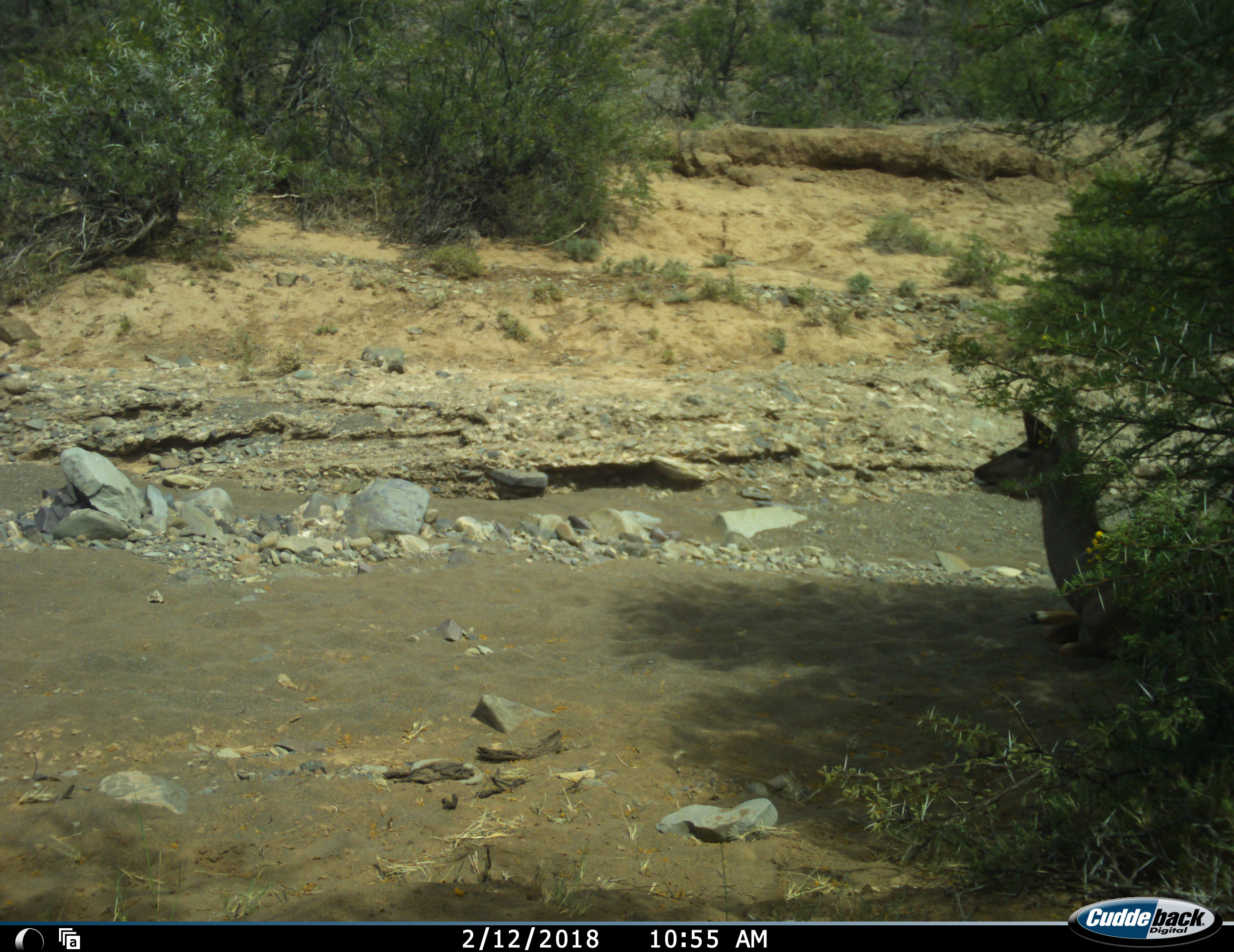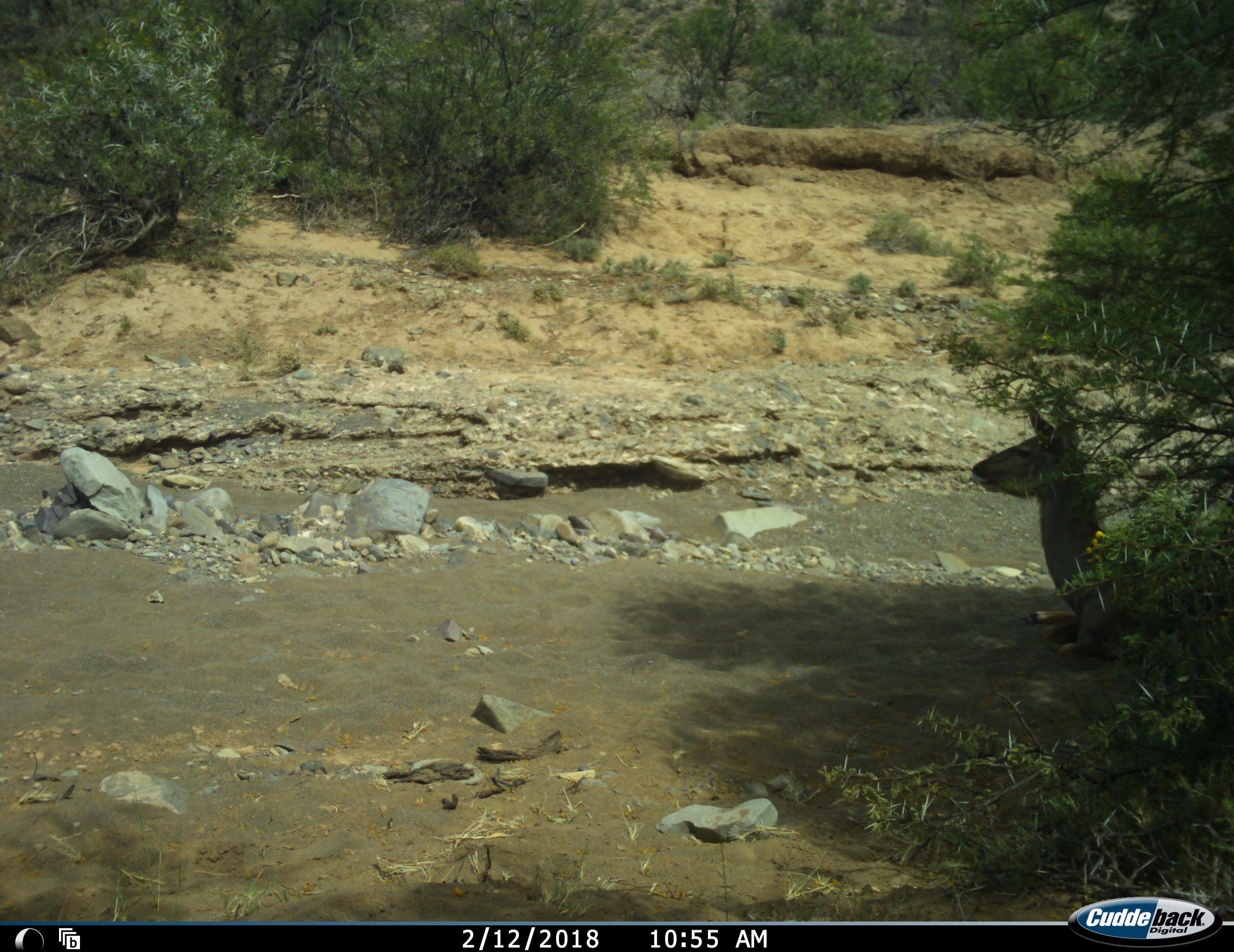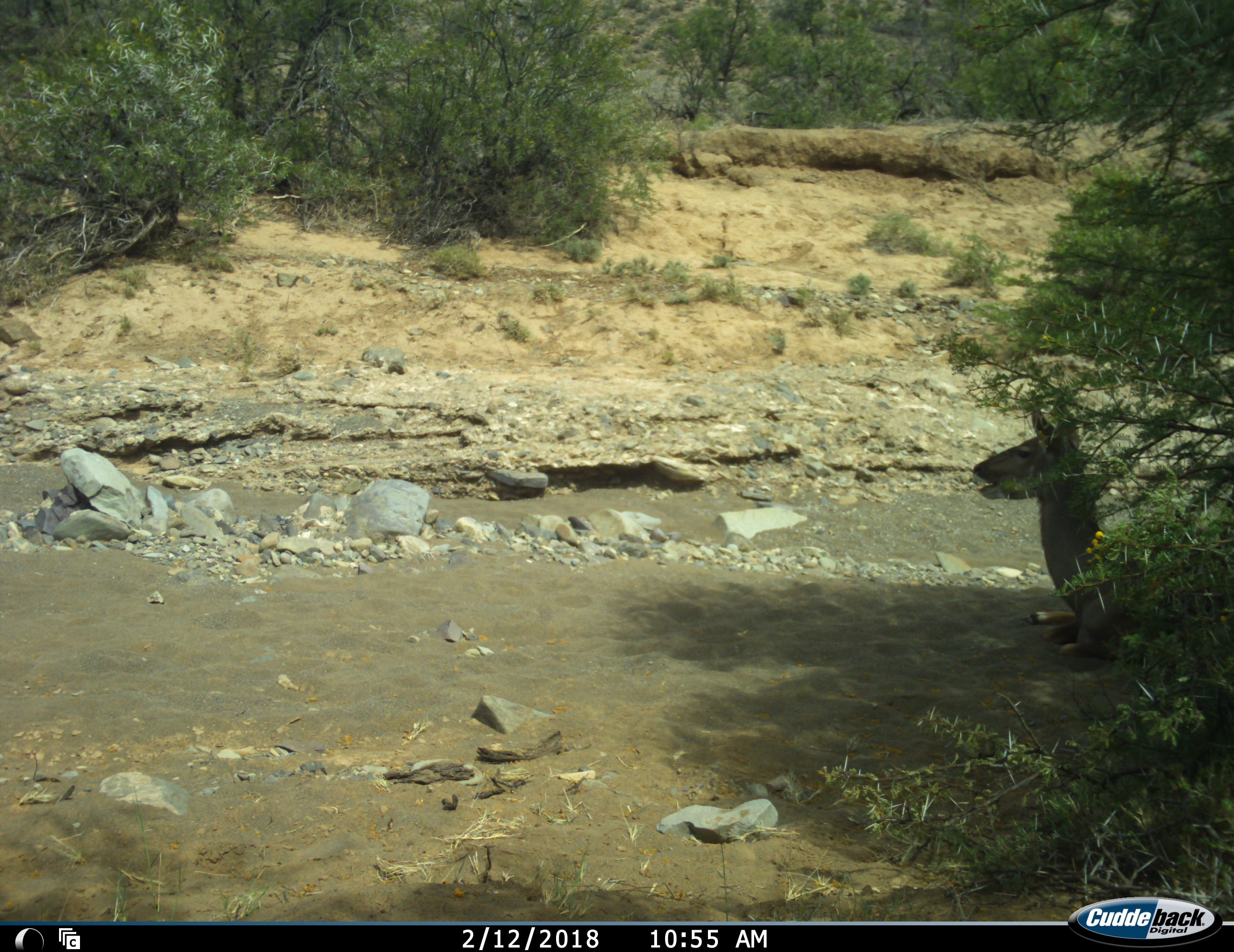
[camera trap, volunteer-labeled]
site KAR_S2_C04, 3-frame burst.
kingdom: Animalia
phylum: Chordata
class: Mammalia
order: Artiodactyla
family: Bovidae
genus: Tragelaphus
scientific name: Tragelaphus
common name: kudu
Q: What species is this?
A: Kudu (Tragelaphus).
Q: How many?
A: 1.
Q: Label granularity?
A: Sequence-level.